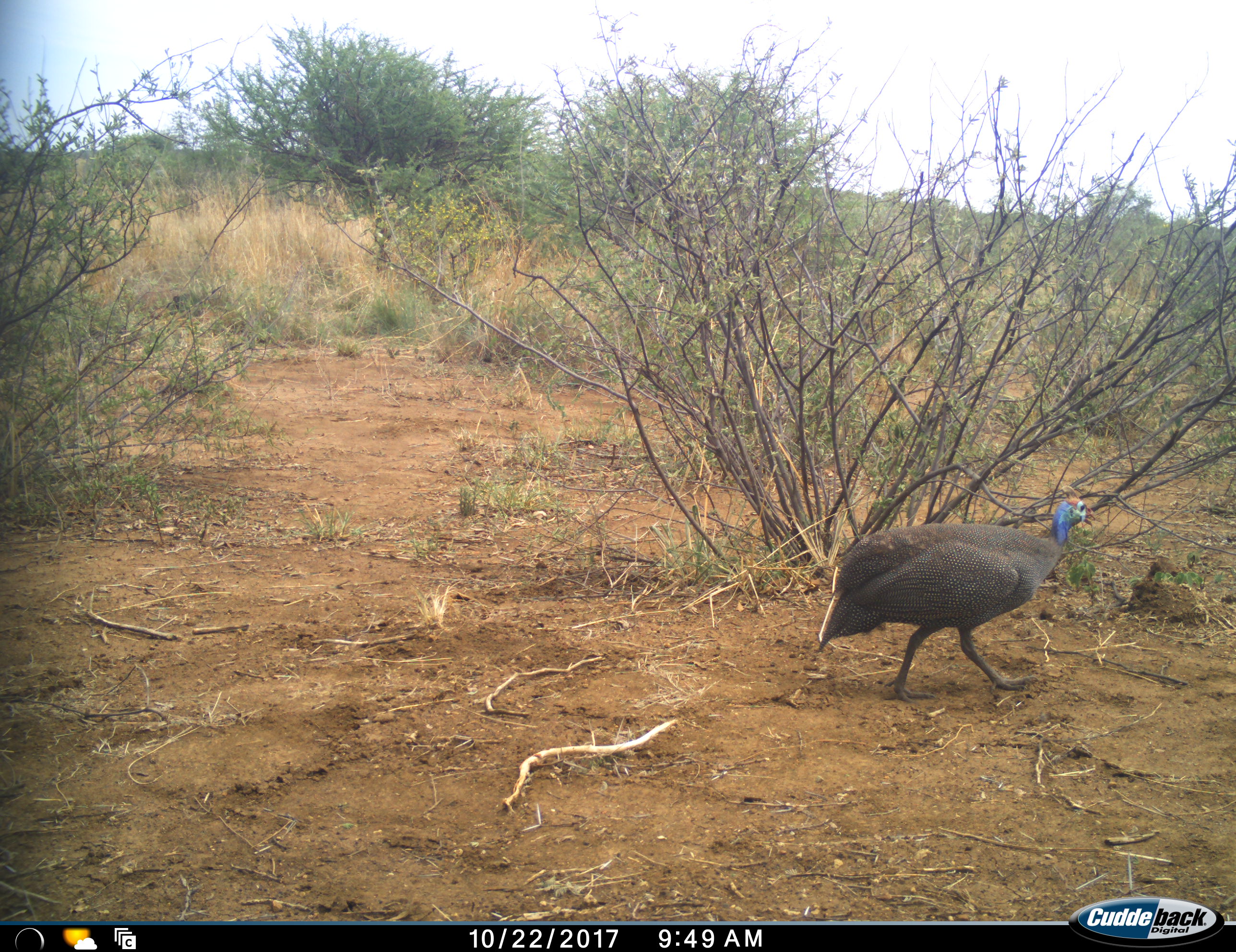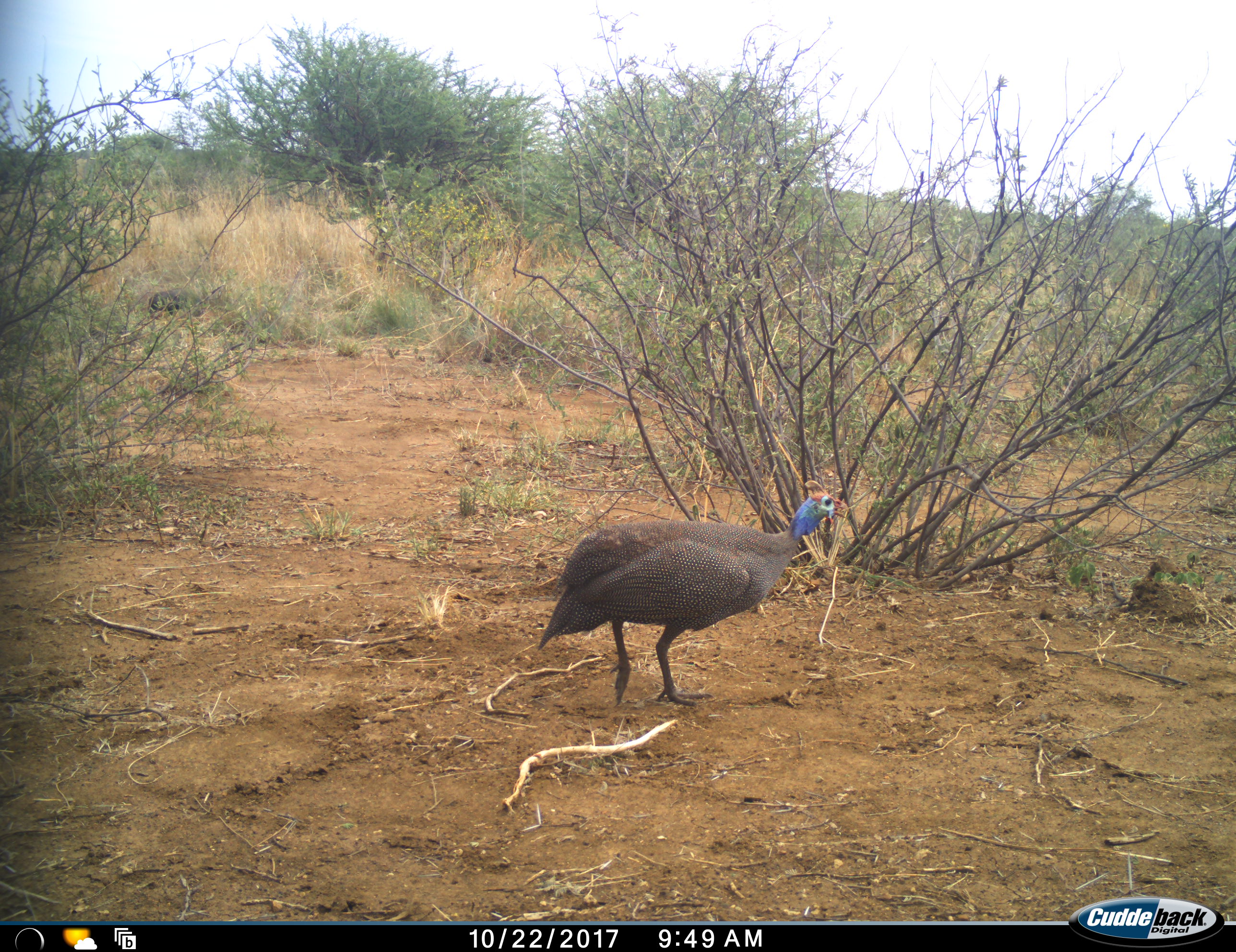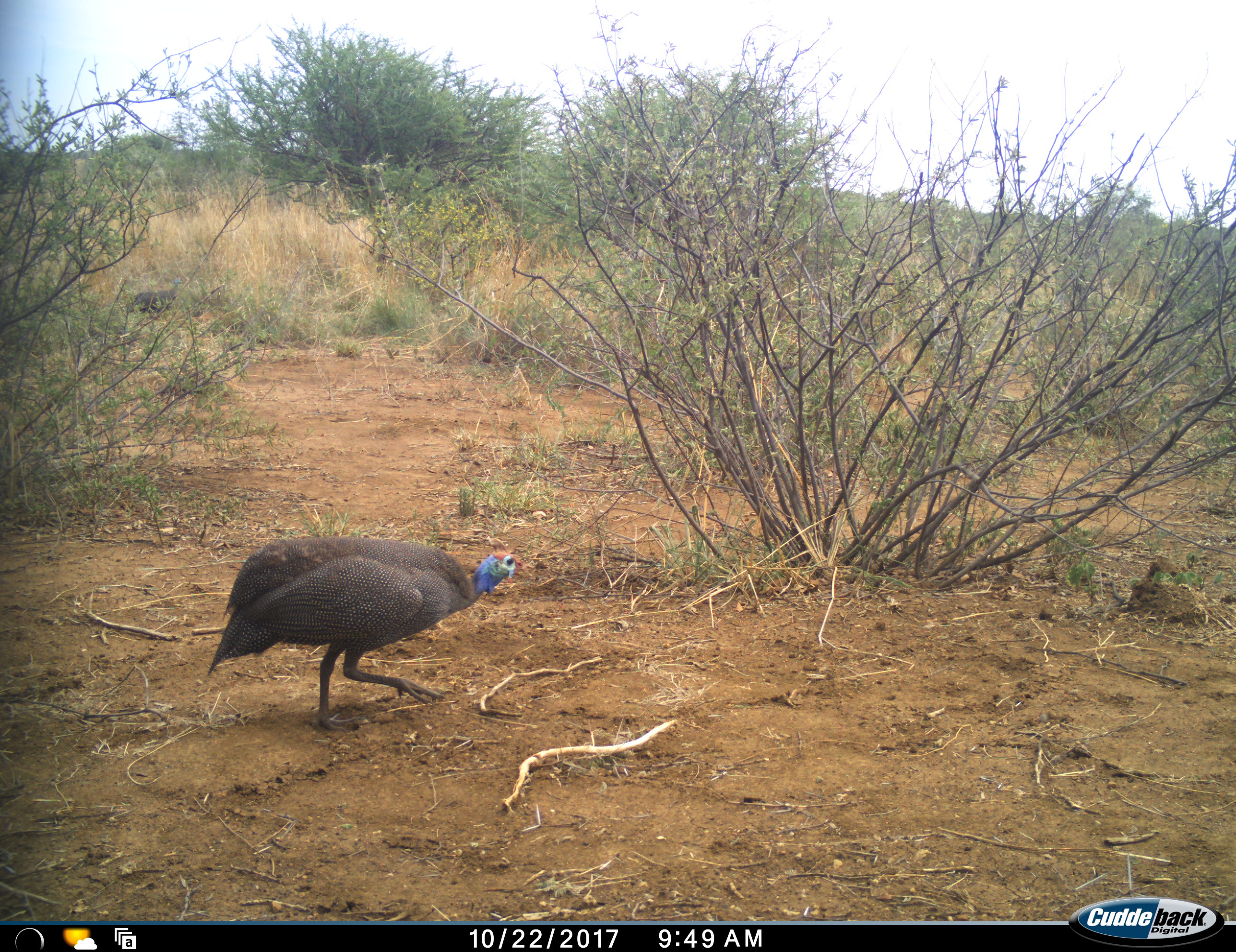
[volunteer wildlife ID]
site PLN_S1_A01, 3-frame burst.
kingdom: Animalia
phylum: Chordata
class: Aves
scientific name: Aves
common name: bird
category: birdother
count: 1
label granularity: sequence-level